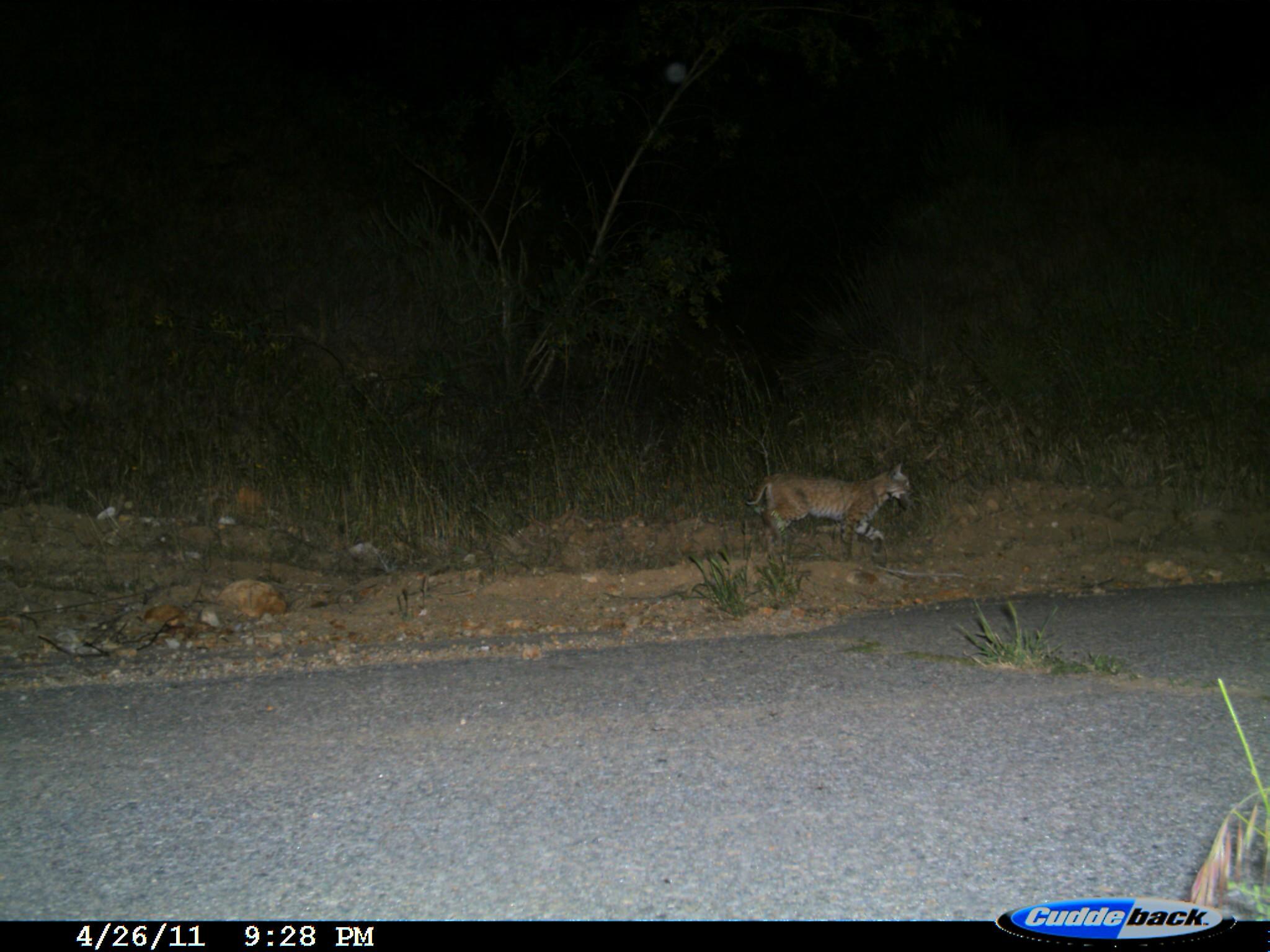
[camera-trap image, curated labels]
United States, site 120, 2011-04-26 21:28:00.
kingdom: Animalia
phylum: Chordata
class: Mammalia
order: Carnivora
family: Felidae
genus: Lynx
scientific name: Lynx rufus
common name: bobcat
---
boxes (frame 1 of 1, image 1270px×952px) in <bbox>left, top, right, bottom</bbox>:
bobcat: <bbox>748, 451, 932, 565</bbox>